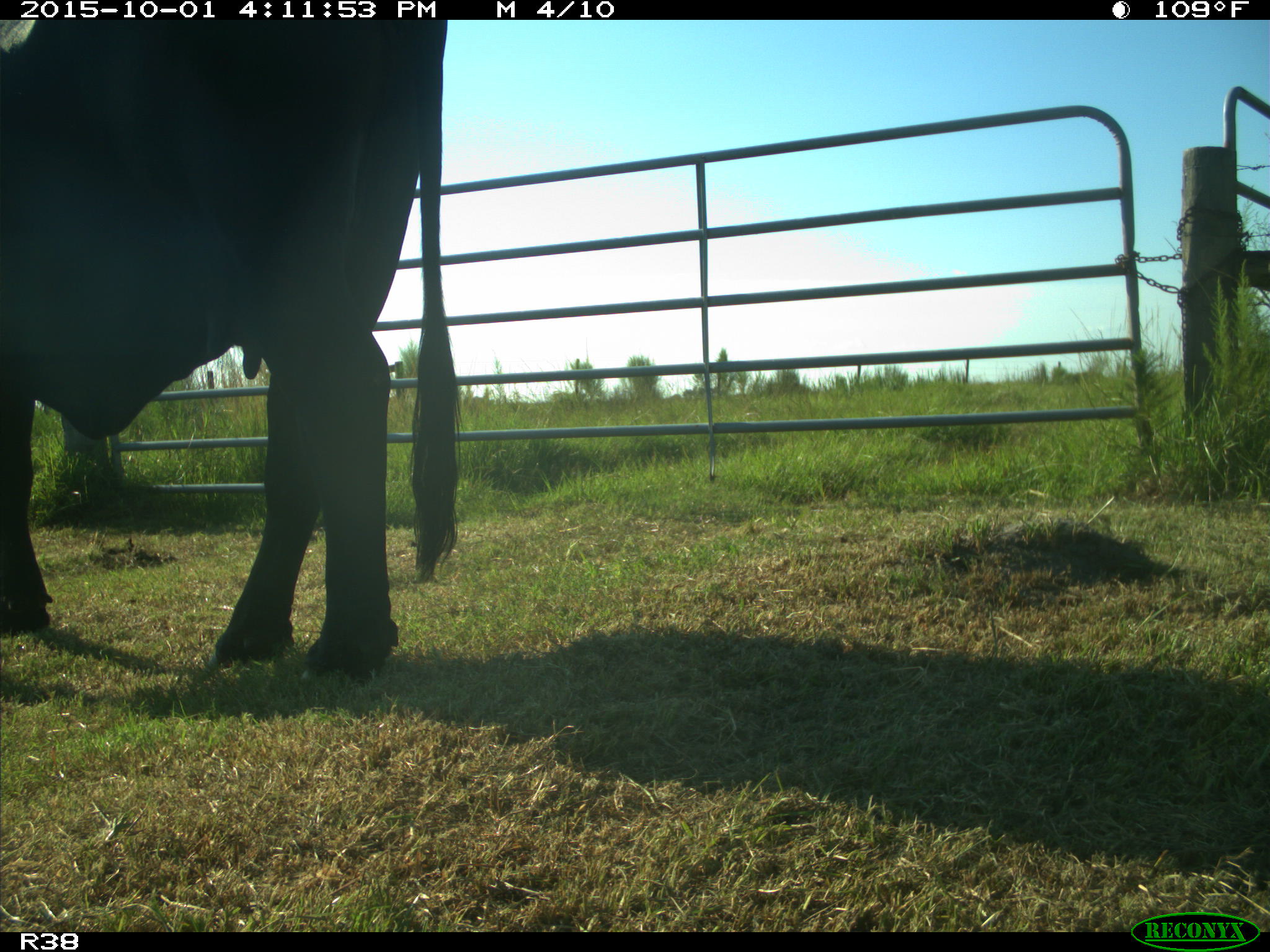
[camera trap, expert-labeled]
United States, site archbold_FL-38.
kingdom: Animalia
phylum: Chordata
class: Mammalia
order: Artiodactyla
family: Bovidae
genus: Bos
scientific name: Bos taurus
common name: domestic cow